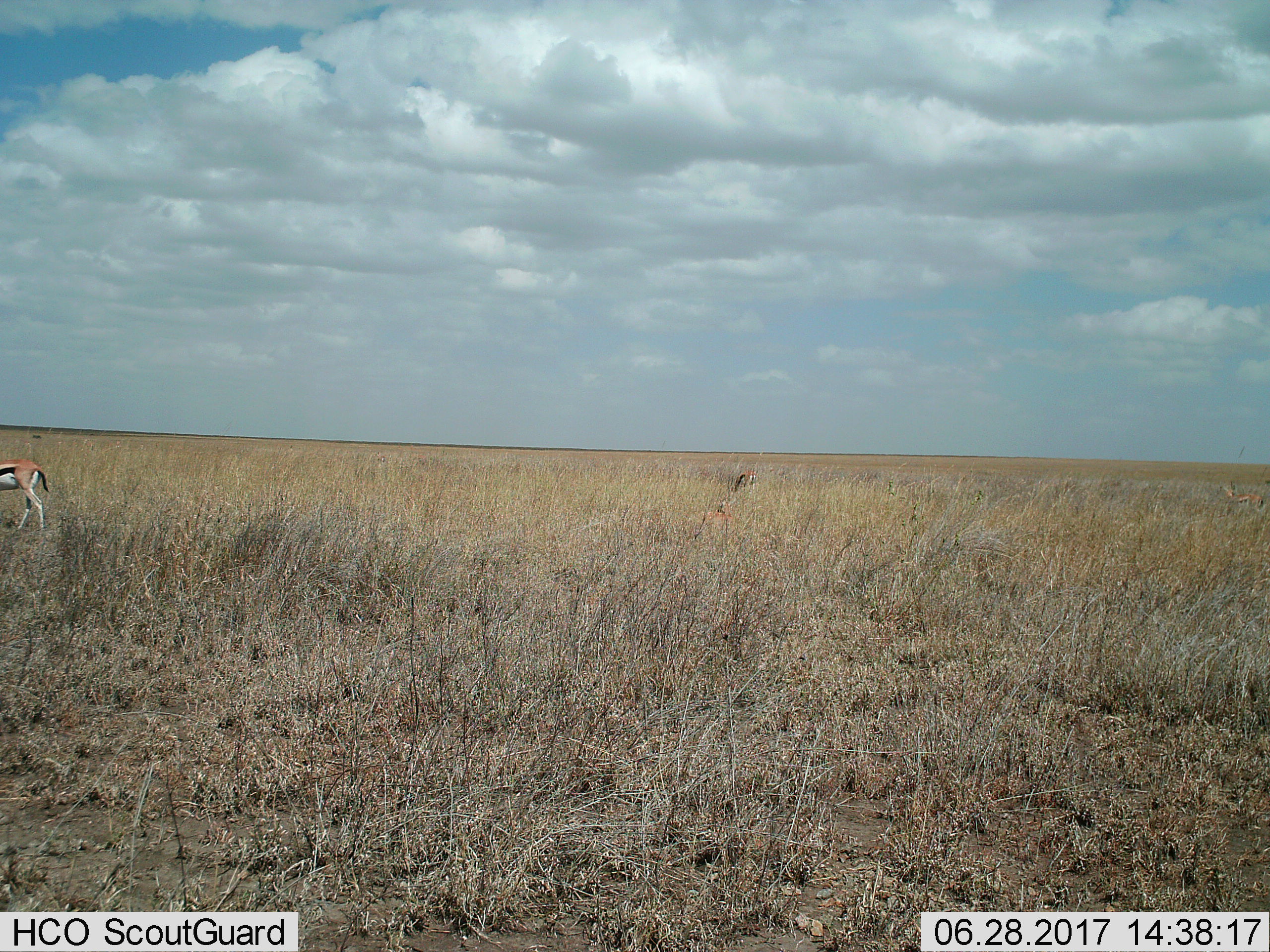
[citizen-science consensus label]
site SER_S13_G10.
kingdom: Animalia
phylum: Chordata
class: Mammalia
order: Artiodactyla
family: Bovidae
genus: Eudorcas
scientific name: Eudorcas thomsonii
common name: thomson's gazelle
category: gazellethomsons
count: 2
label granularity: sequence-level